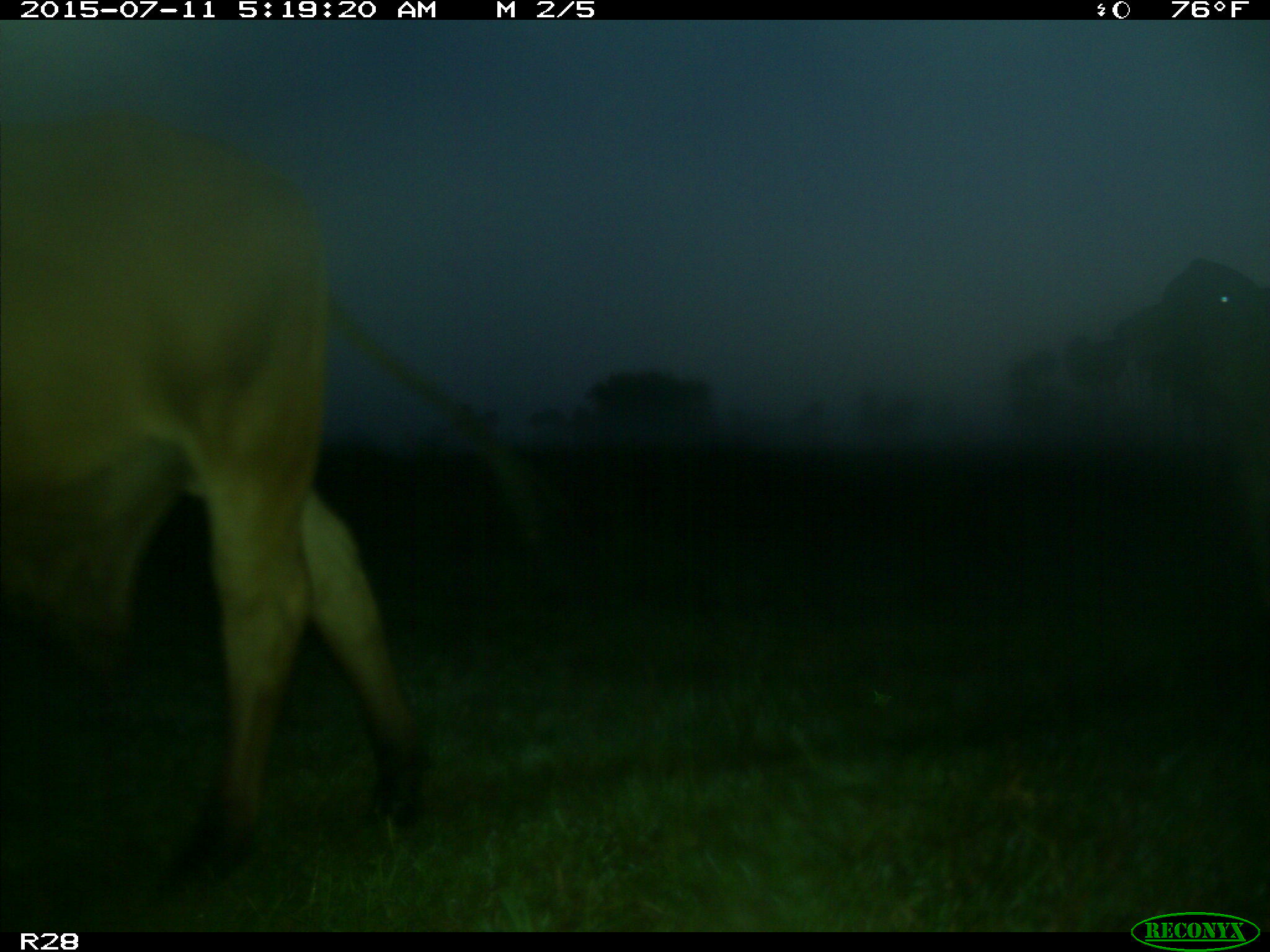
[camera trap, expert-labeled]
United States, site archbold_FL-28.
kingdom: Animalia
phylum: Chordata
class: Mammalia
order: Artiodactyla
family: Bovidae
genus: Bos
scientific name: Bos taurus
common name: domestic cow